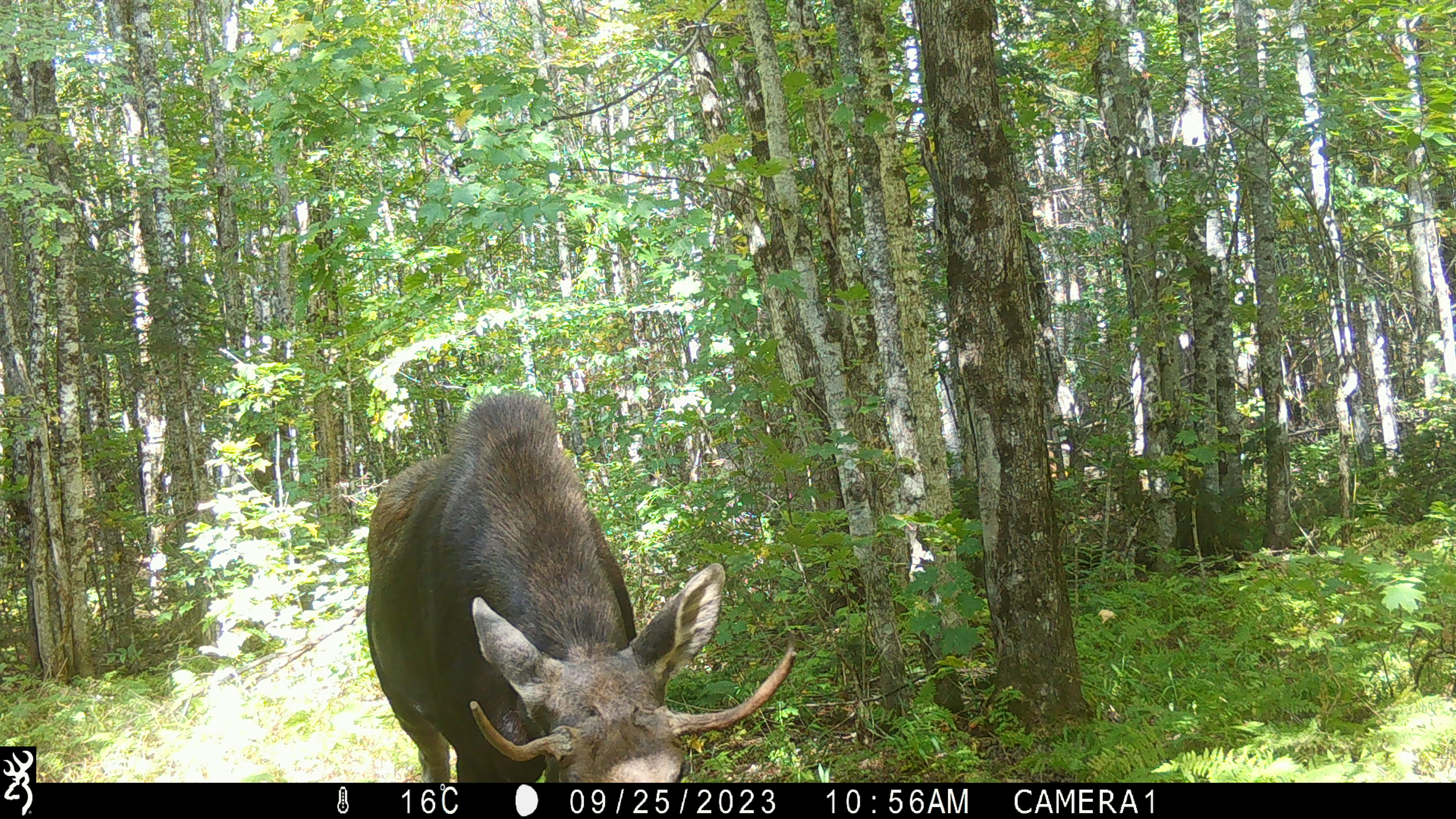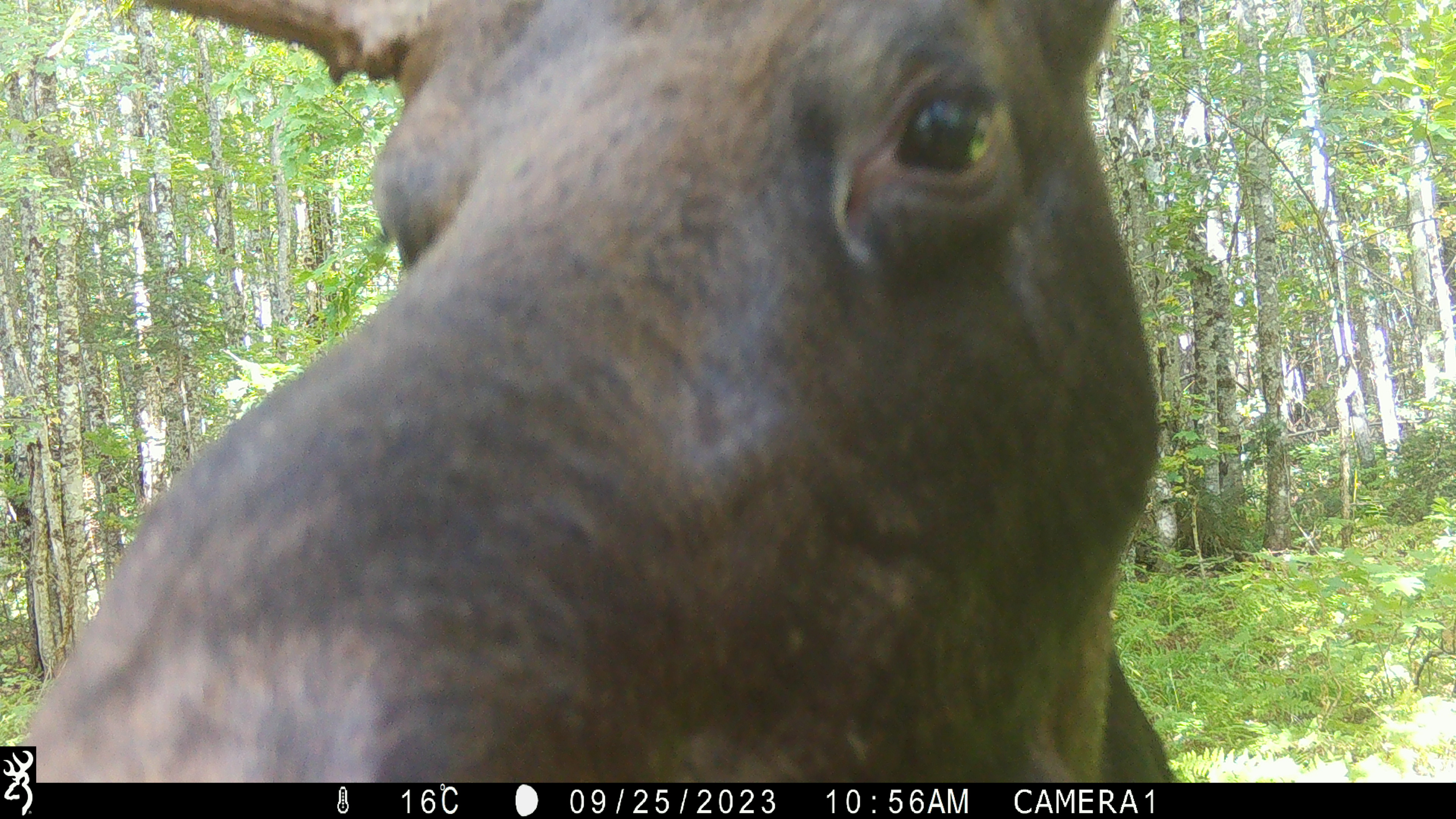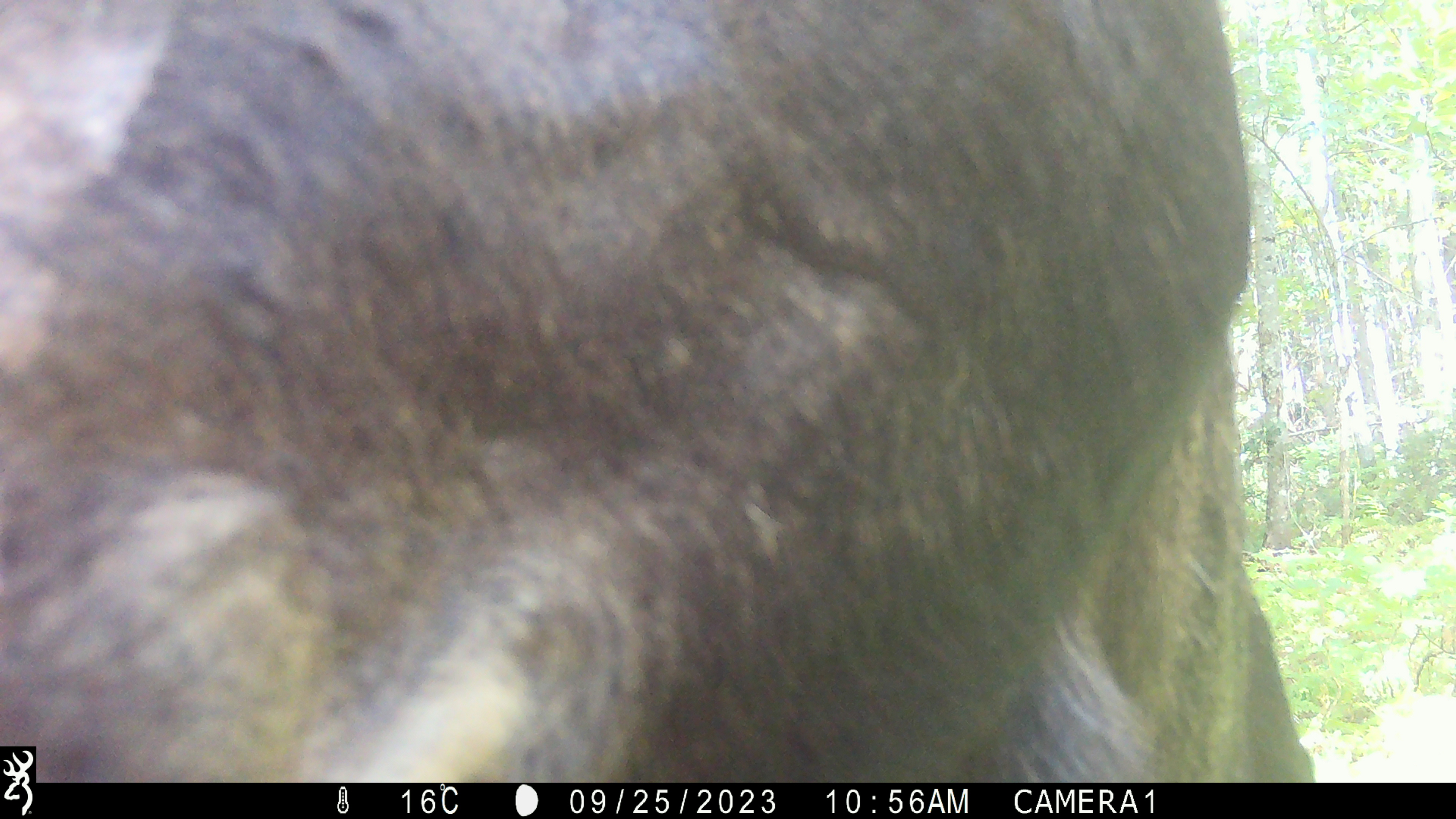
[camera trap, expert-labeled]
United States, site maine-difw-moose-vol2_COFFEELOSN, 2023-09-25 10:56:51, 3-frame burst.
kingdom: Animalia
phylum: Chordata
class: Mammalia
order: Artiodactyla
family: Cervidae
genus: Alces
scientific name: Alces alces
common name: moose